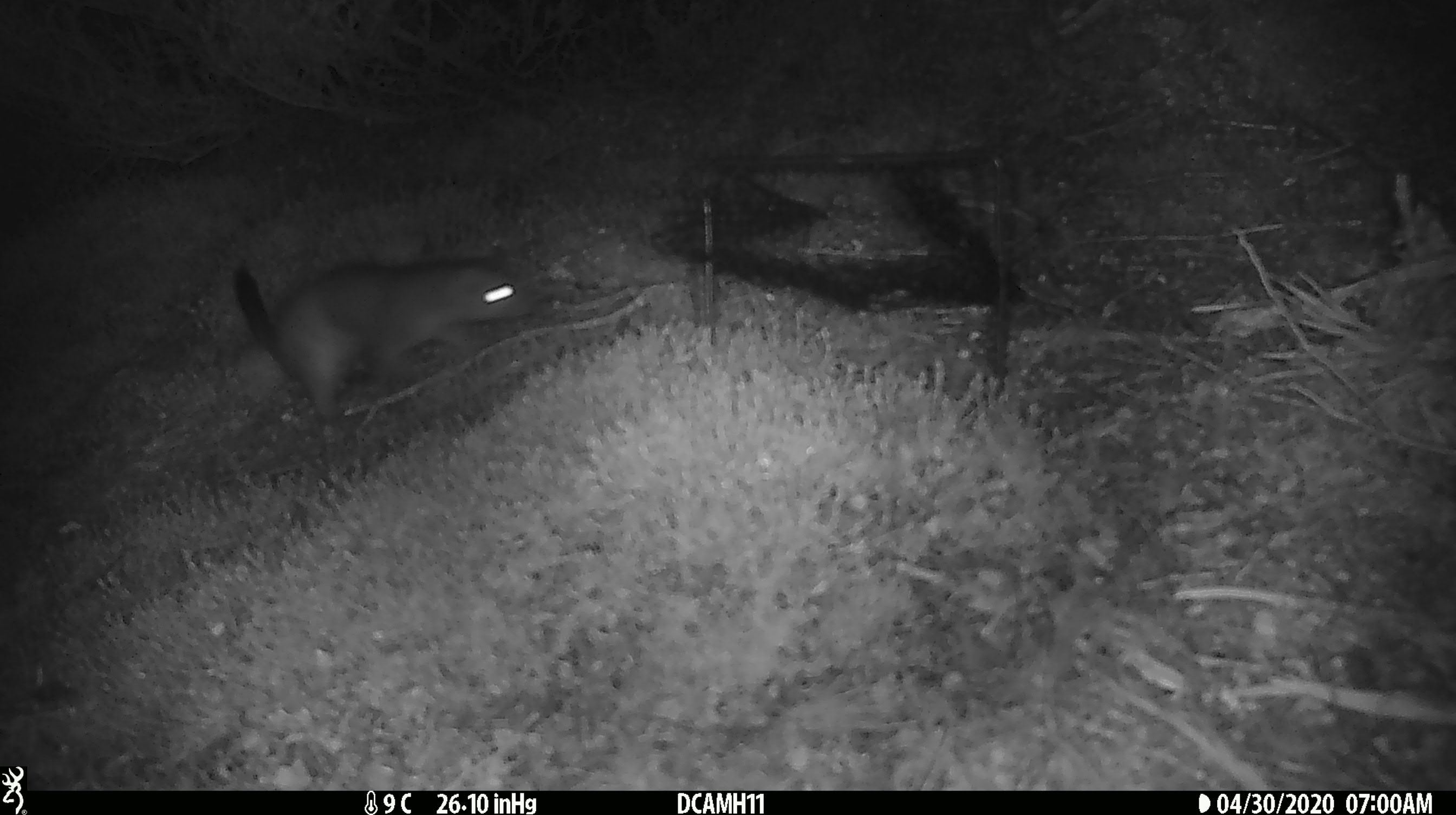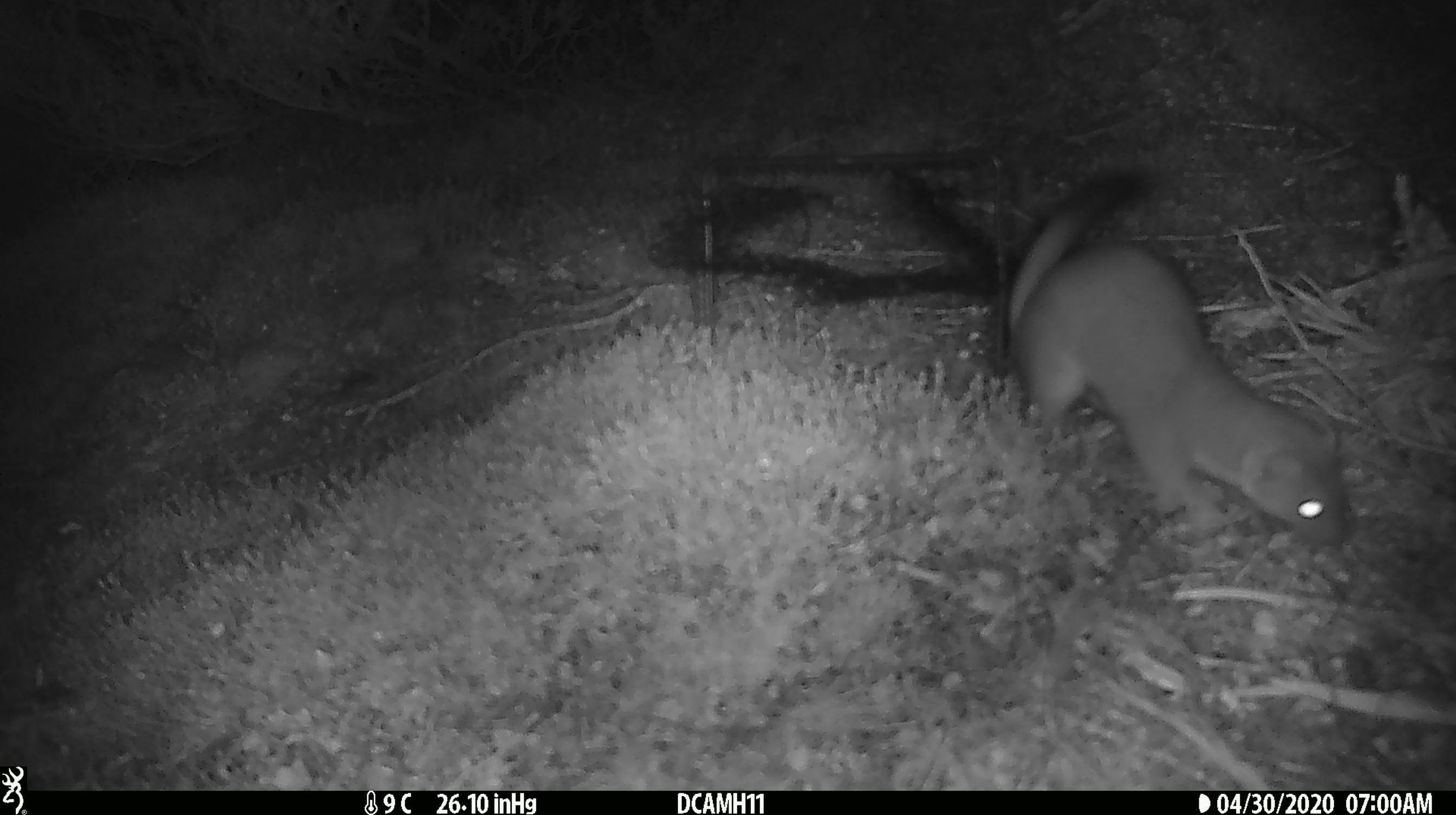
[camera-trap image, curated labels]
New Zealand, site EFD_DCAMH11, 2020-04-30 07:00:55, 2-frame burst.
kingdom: Animalia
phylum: Chordata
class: Mammalia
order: Carnivora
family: Mustelidae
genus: Mustela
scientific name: Mustela erminea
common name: stoat